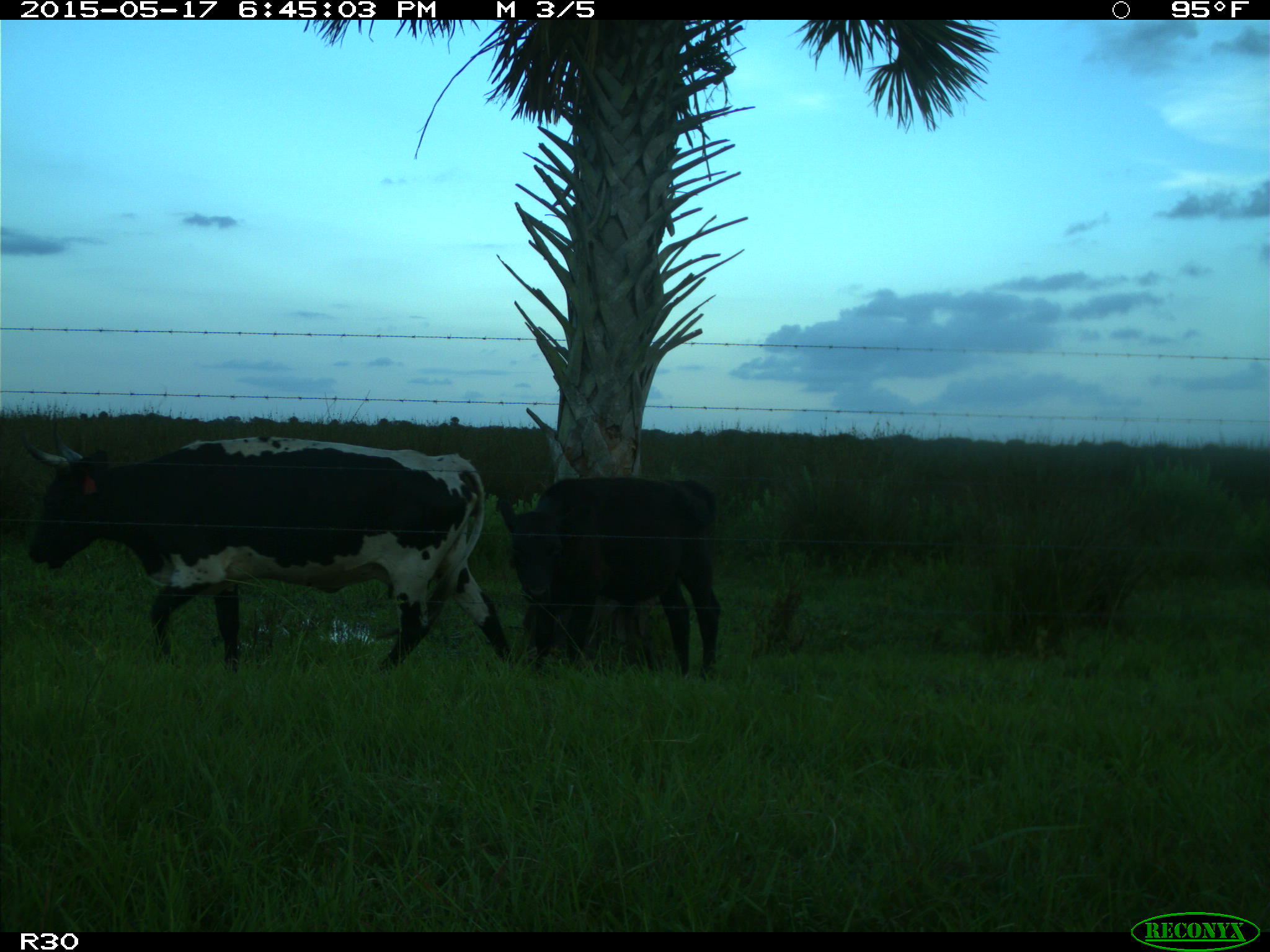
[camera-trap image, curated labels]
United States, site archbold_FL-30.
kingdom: Animalia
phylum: Chordata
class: Mammalia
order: Artiodactyla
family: Bovidae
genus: Bos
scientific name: Bos taurus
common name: domestic cow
Bos taurus (domestic cow).